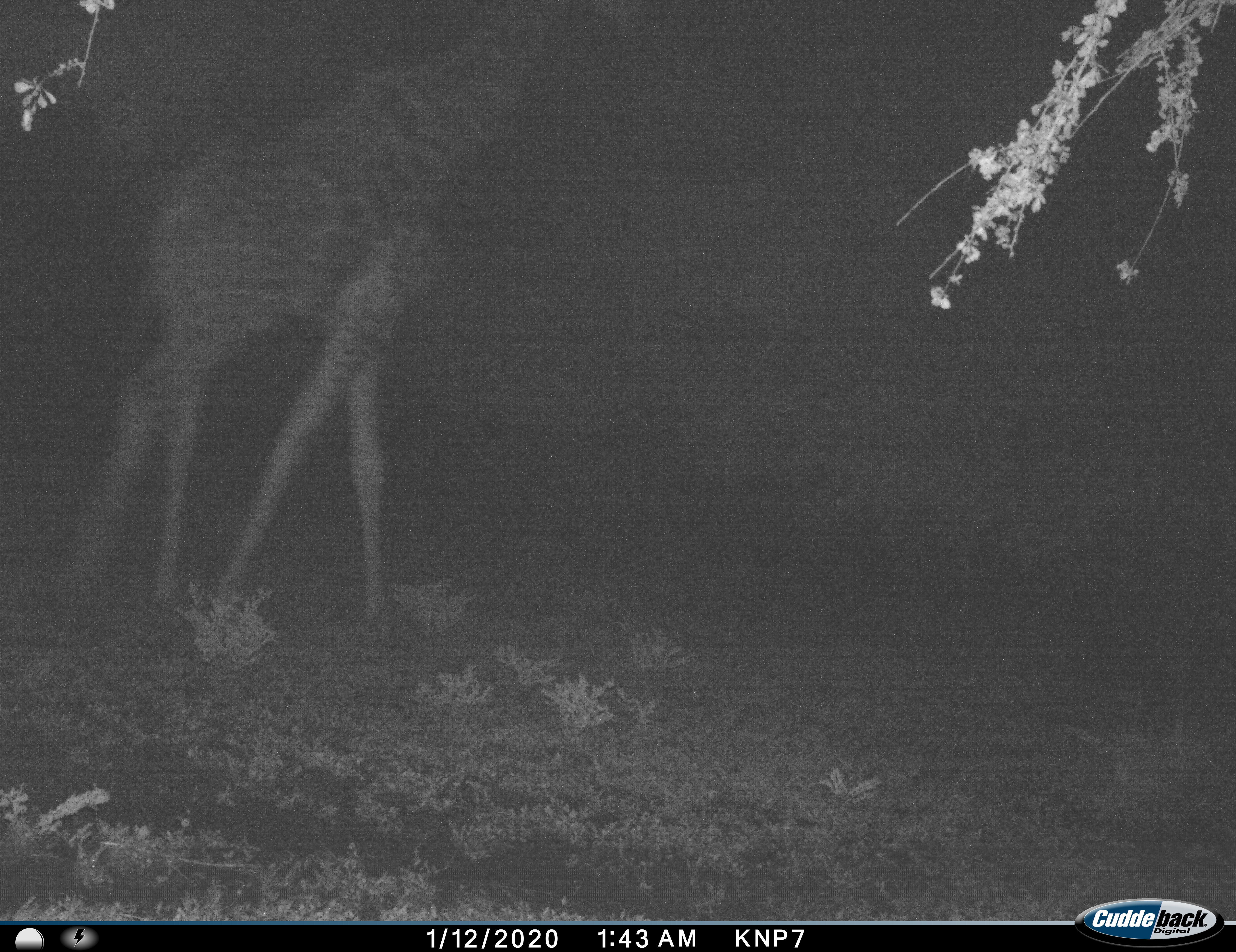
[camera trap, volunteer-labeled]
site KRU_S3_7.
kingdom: Animalia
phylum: Chordata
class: Mammalia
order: Artiodactyla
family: Giraffidae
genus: Giraffa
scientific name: Giraffa camelopardalis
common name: giraffe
Giraffe (Giraffa camelopardalis), count 1. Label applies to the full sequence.